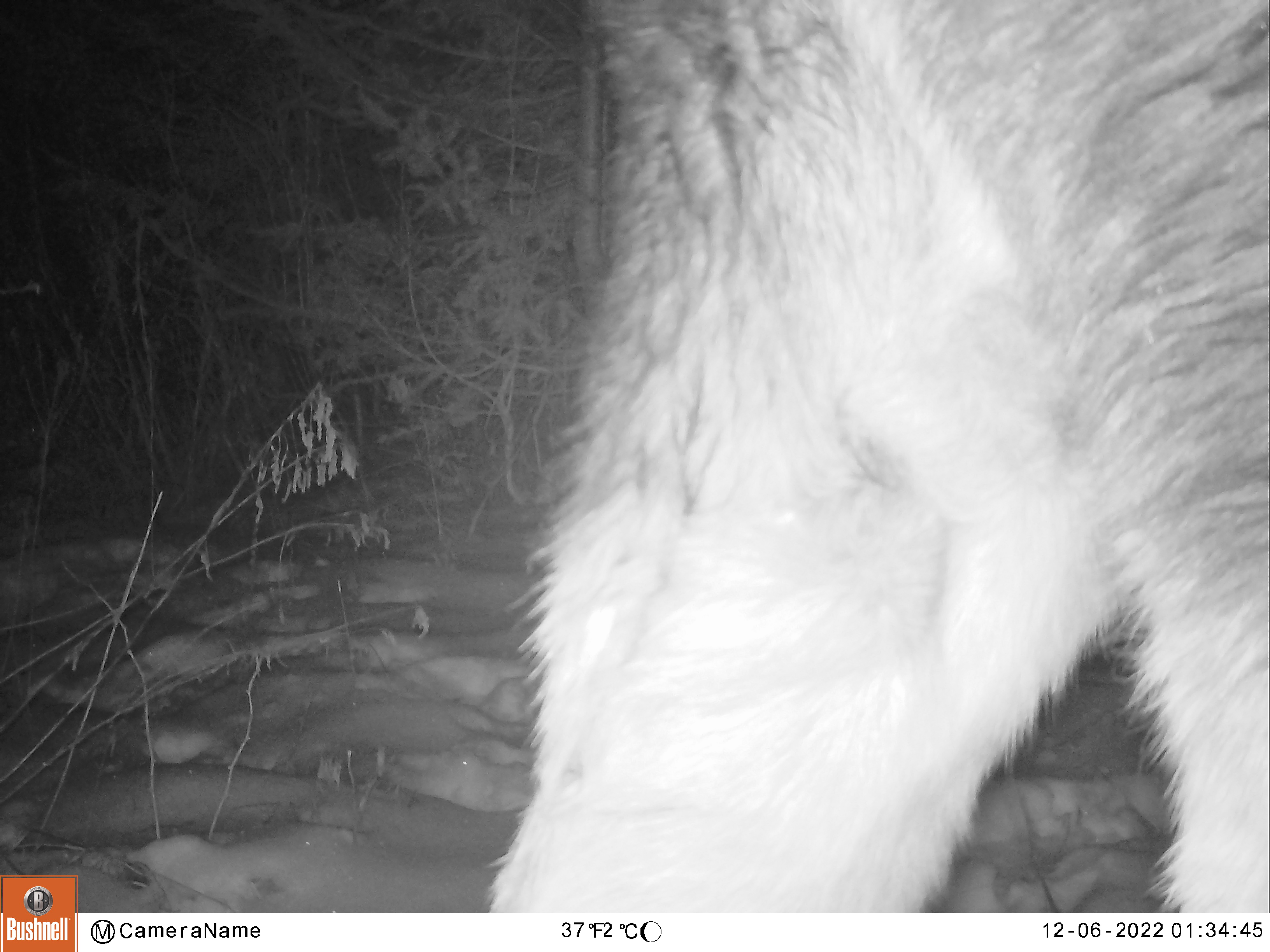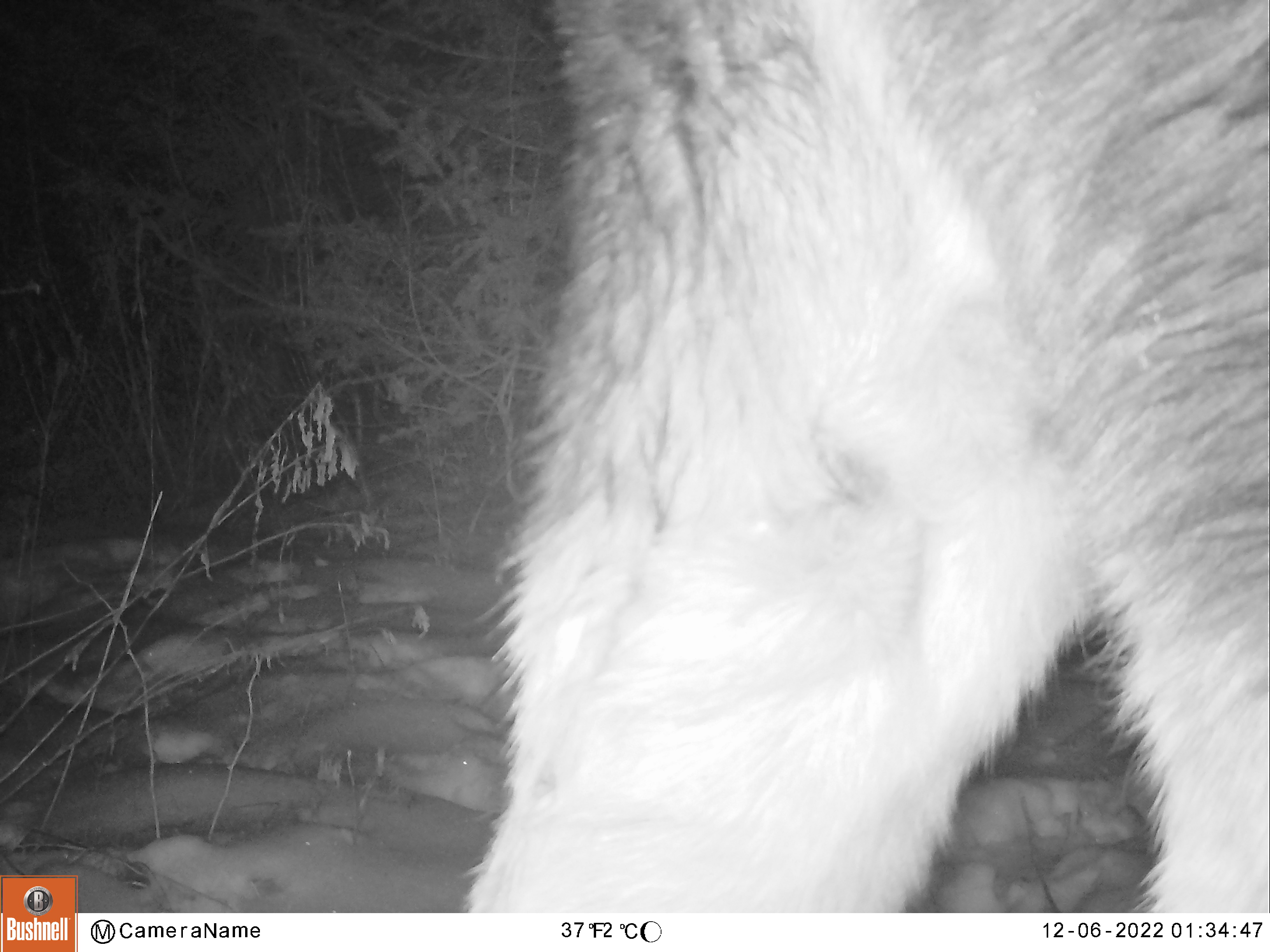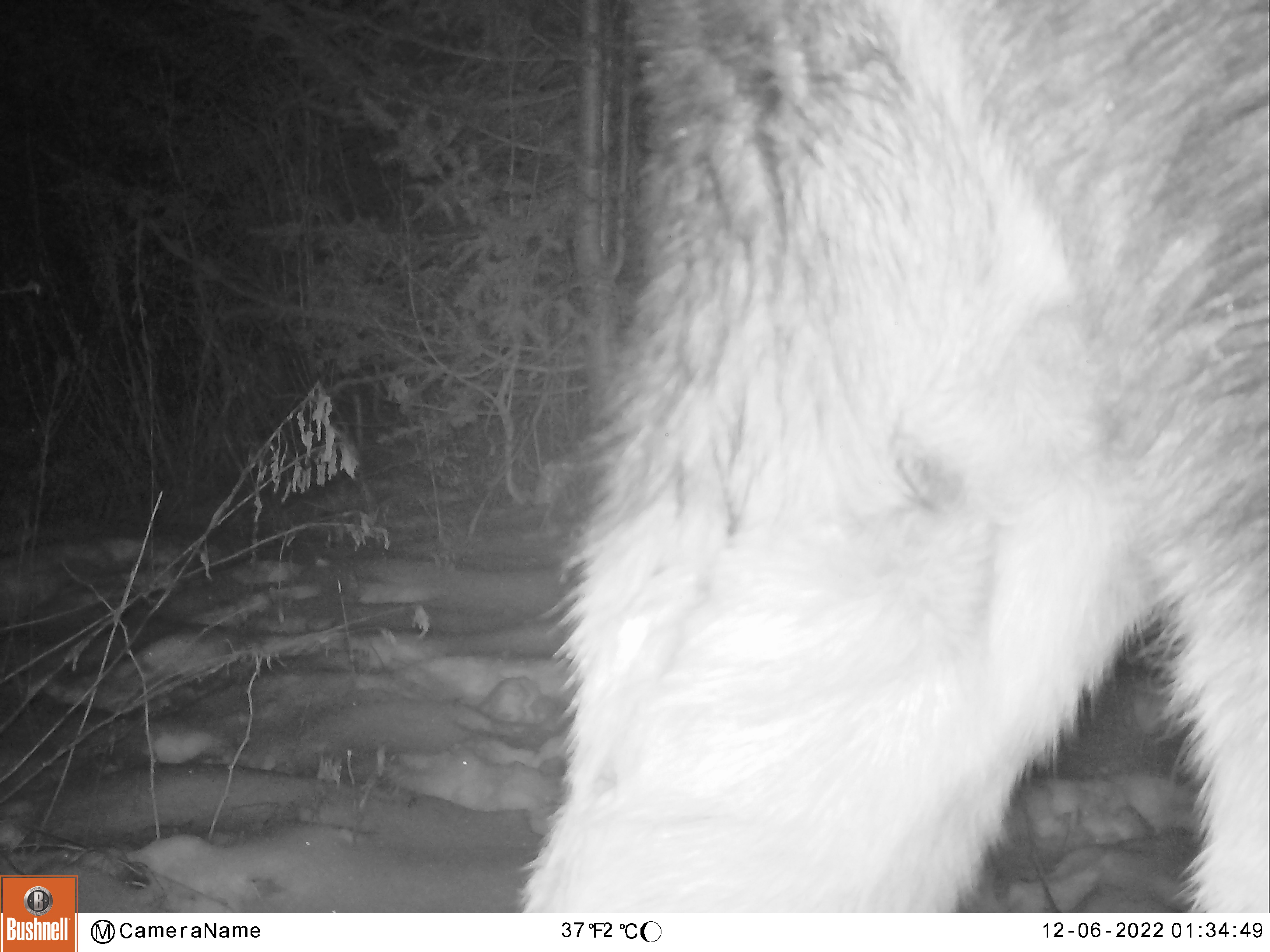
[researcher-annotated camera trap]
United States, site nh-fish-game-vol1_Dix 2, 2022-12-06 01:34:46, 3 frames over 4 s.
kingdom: Animalia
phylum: Chordata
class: Mammalia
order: Artiodactyla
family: Cervidae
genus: Alces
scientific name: Alces alces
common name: moose